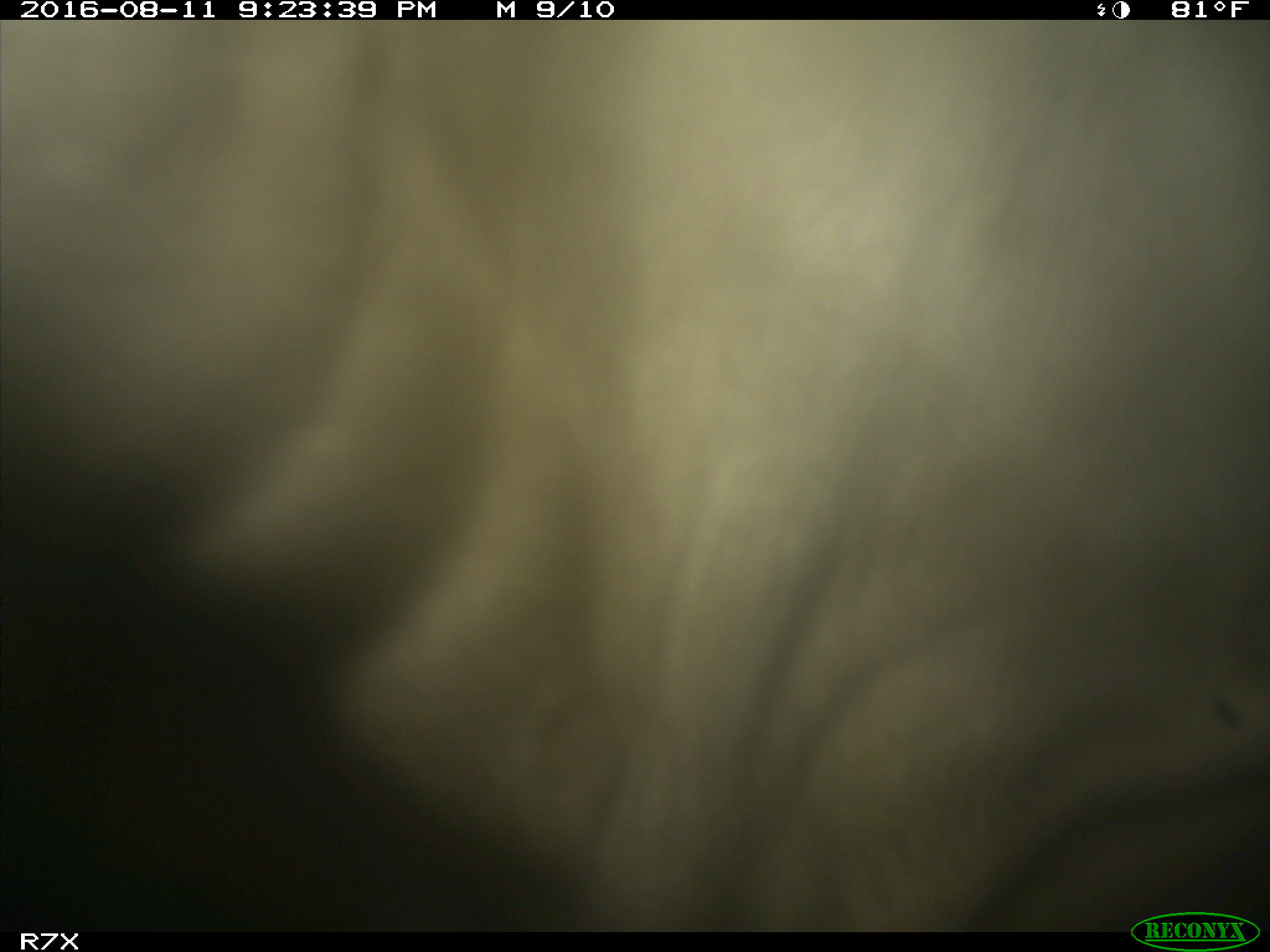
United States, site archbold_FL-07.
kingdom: Animalia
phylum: Chordata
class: Mammalia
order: Artiodactyla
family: Bovidae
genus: Bos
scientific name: Bos taurus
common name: domestic cow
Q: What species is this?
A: Bos taurus (domestic cow).